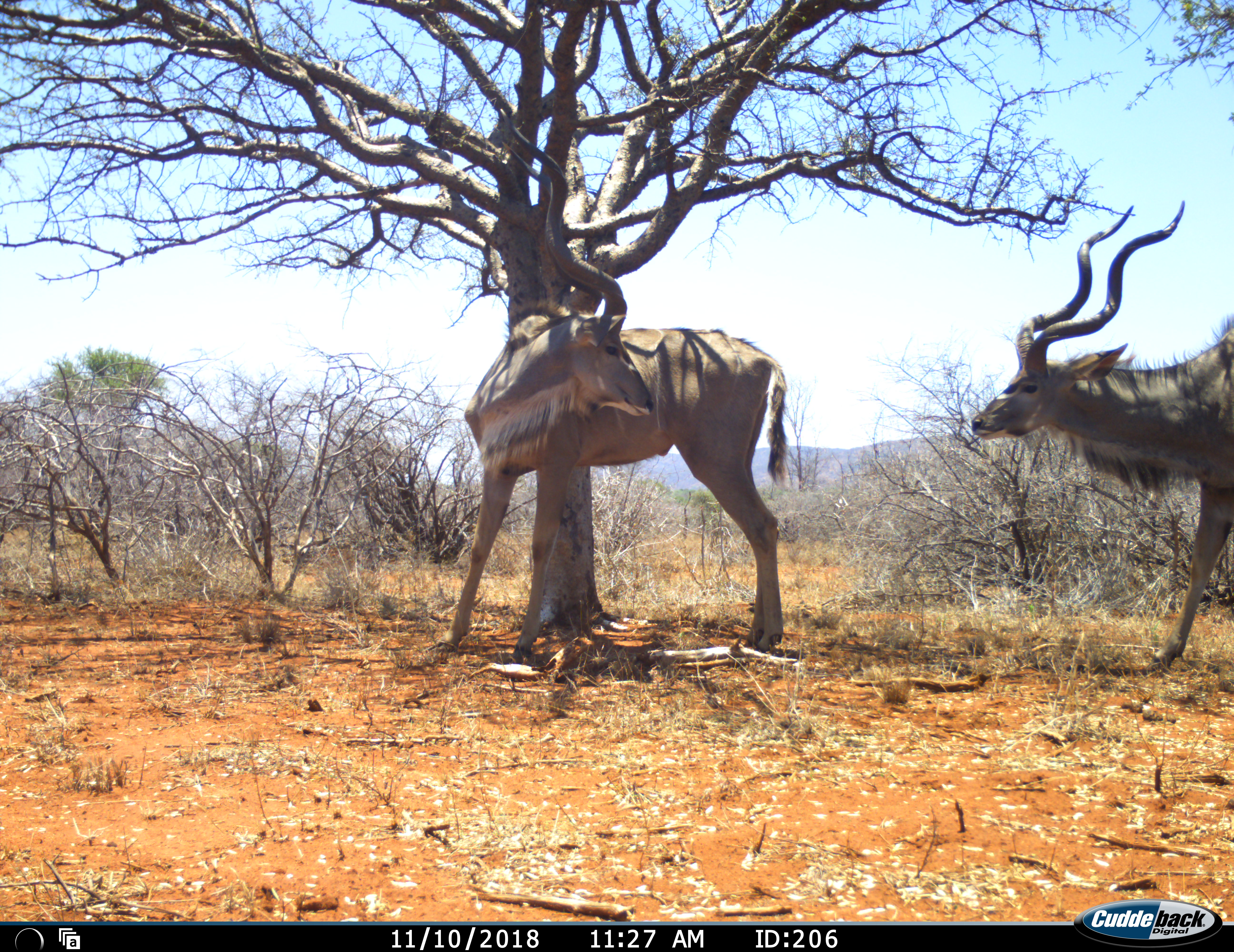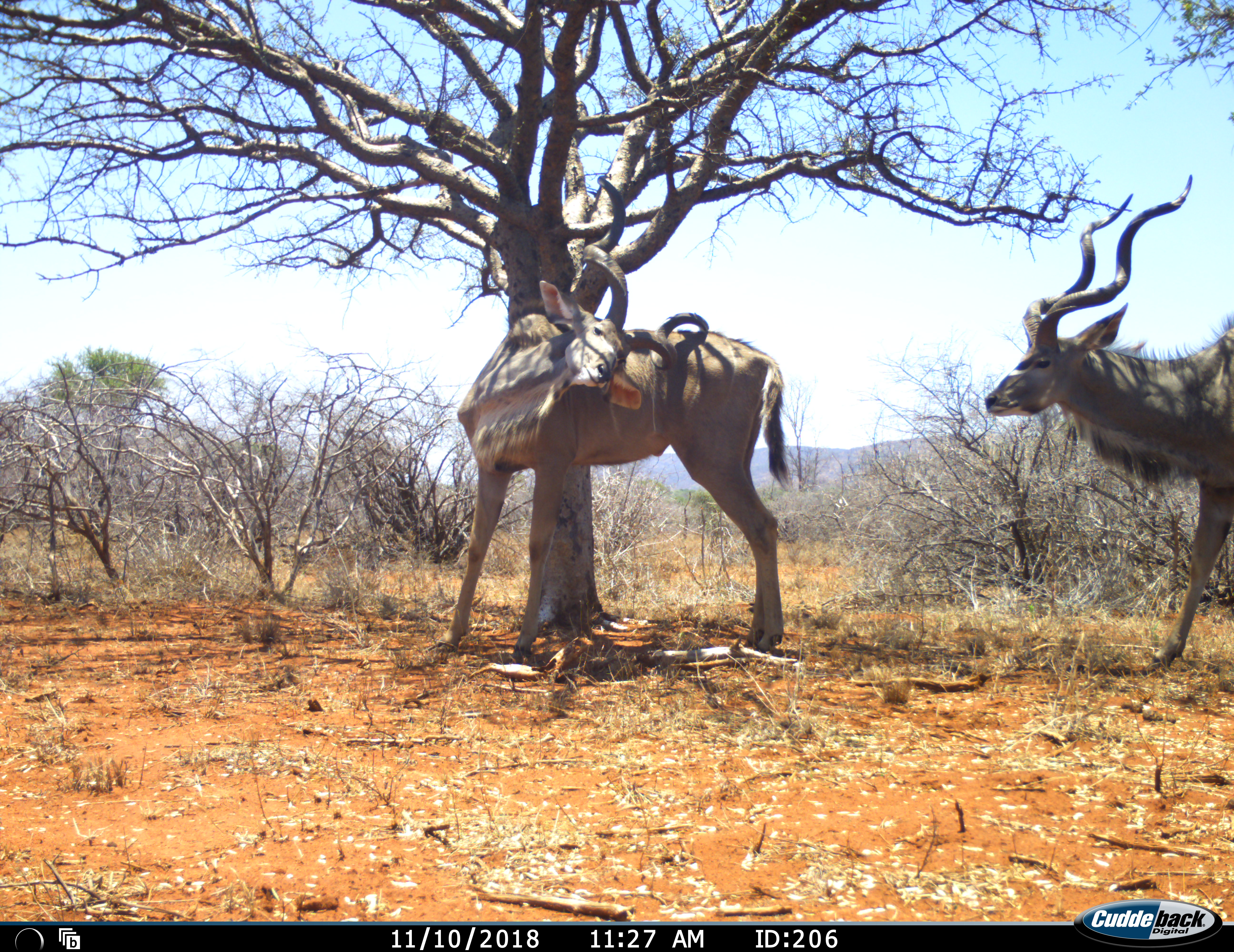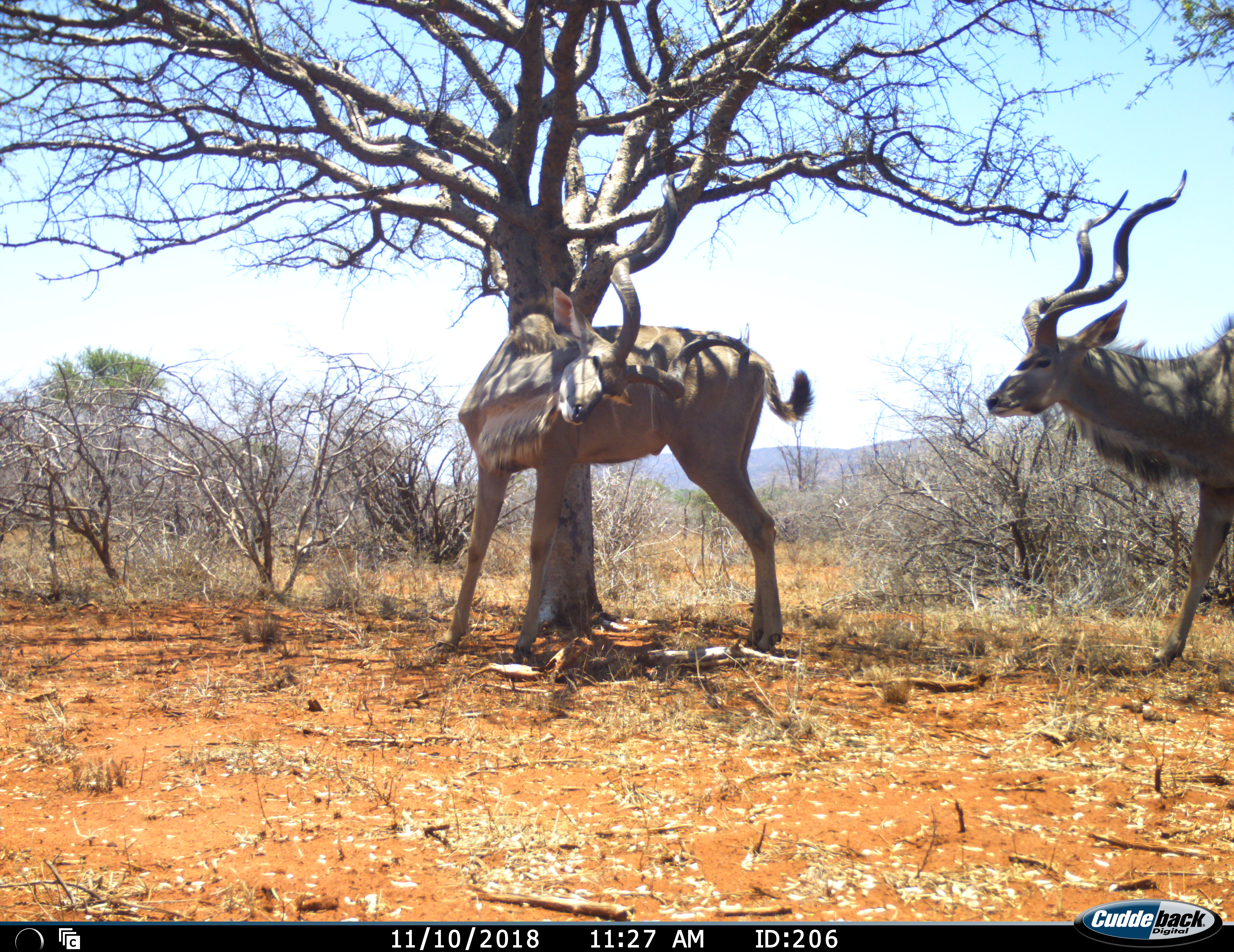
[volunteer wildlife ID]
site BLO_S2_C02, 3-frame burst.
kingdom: Animalia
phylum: Chordata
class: Mammalia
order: Artiodactyla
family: Bovidae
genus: Tragelaphus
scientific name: Tragelaphus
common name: kudu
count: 2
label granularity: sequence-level